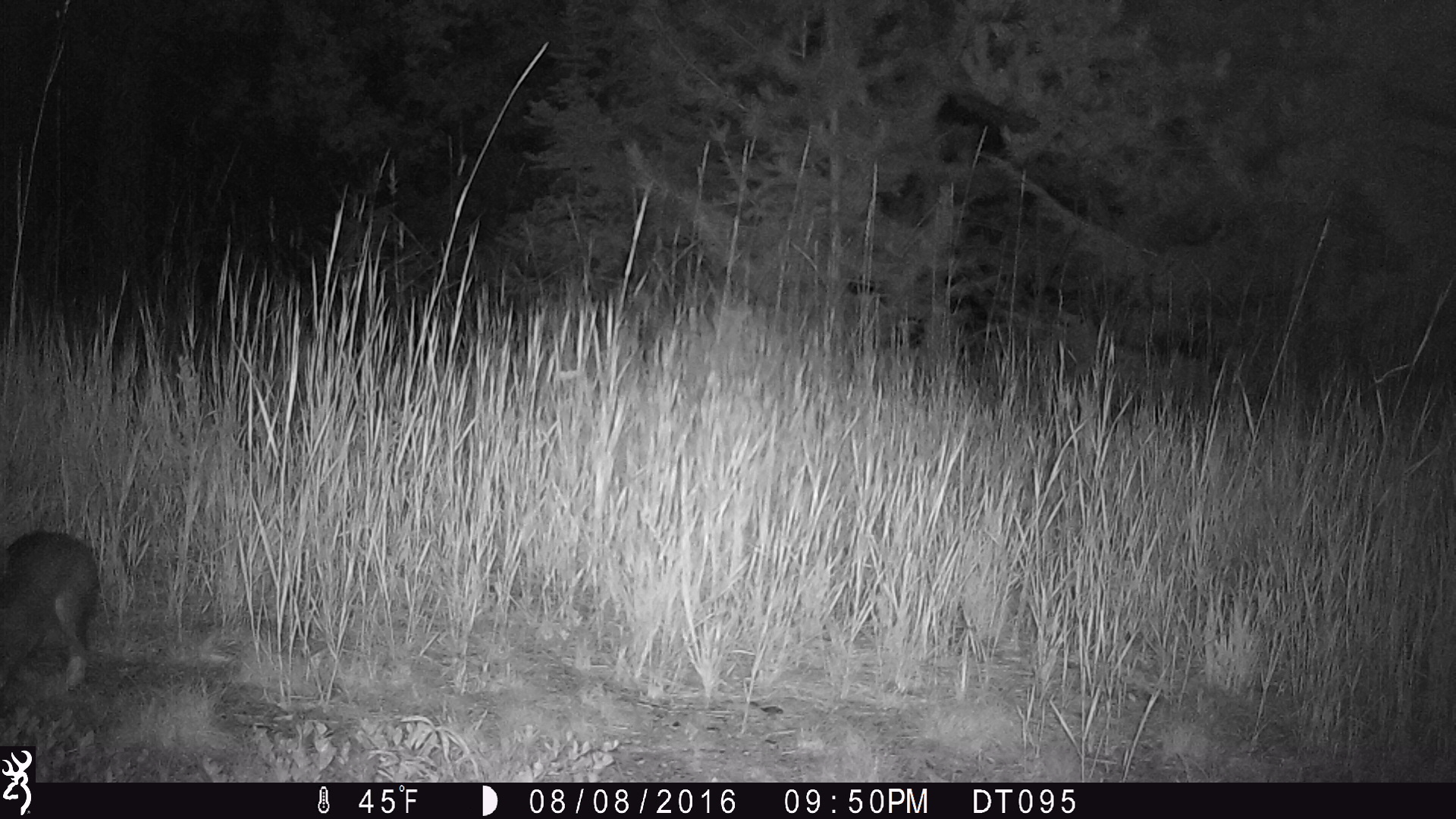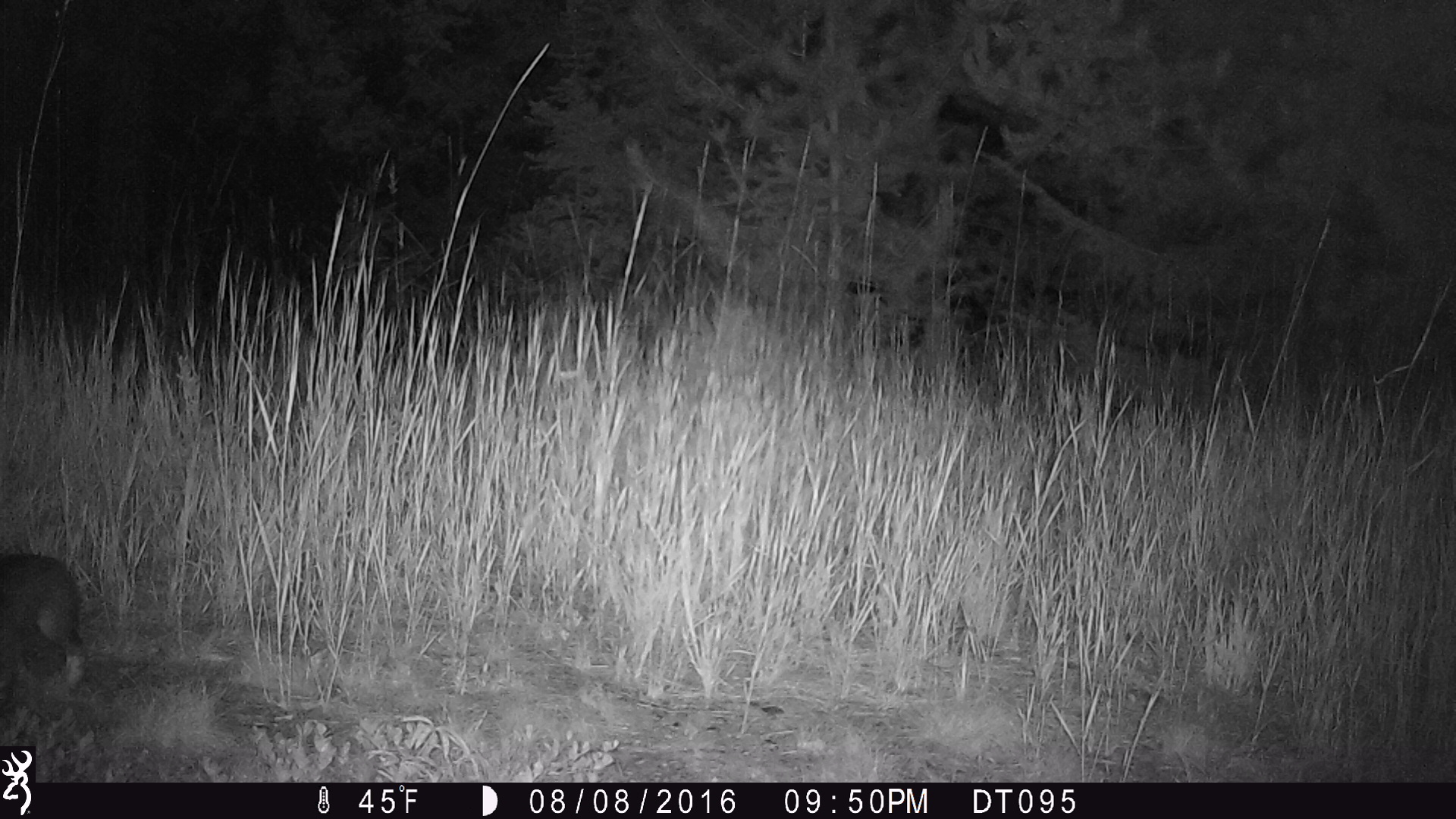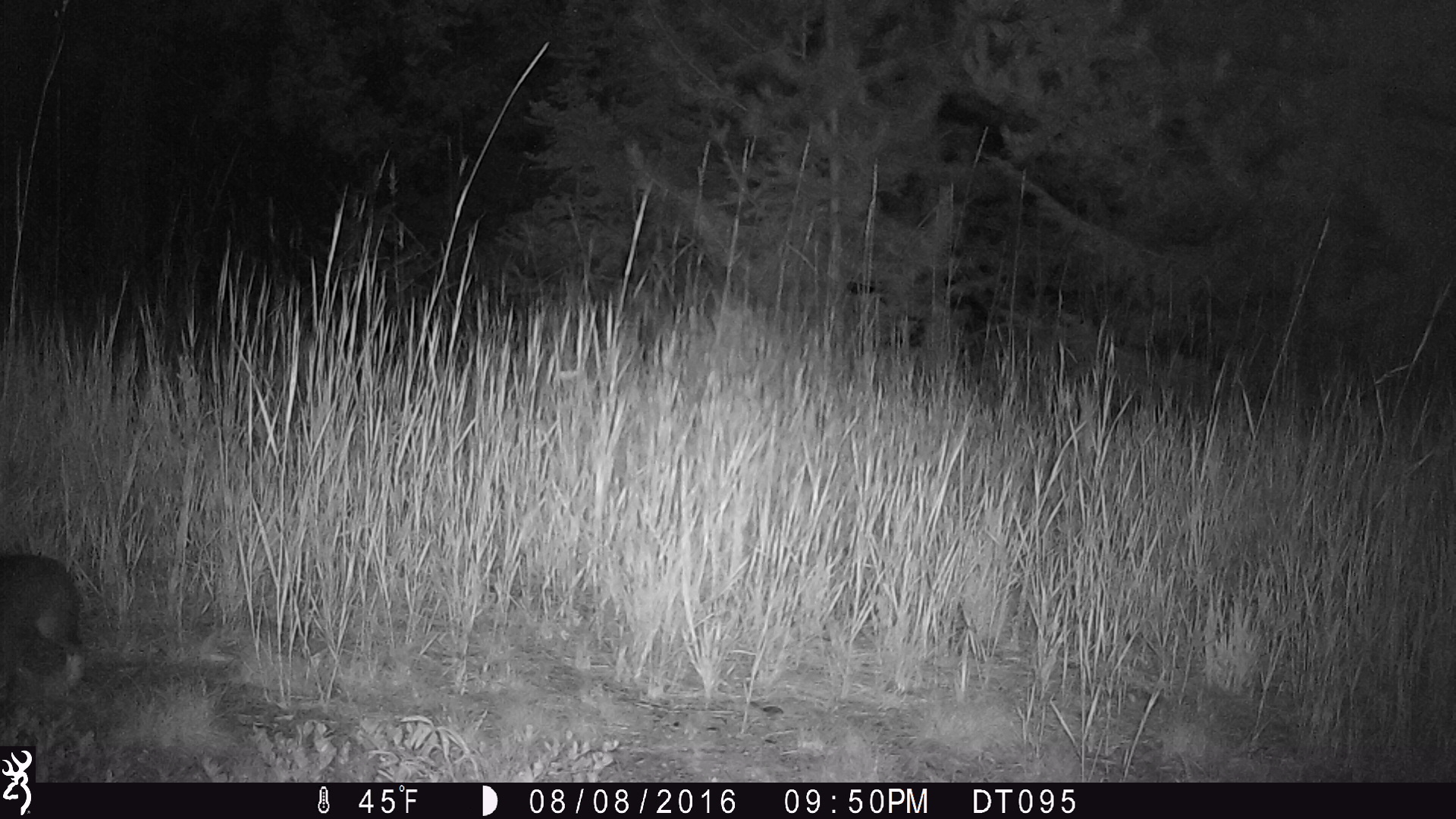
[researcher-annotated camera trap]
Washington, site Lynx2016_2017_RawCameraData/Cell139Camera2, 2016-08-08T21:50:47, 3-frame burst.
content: unidentified animal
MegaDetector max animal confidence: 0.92